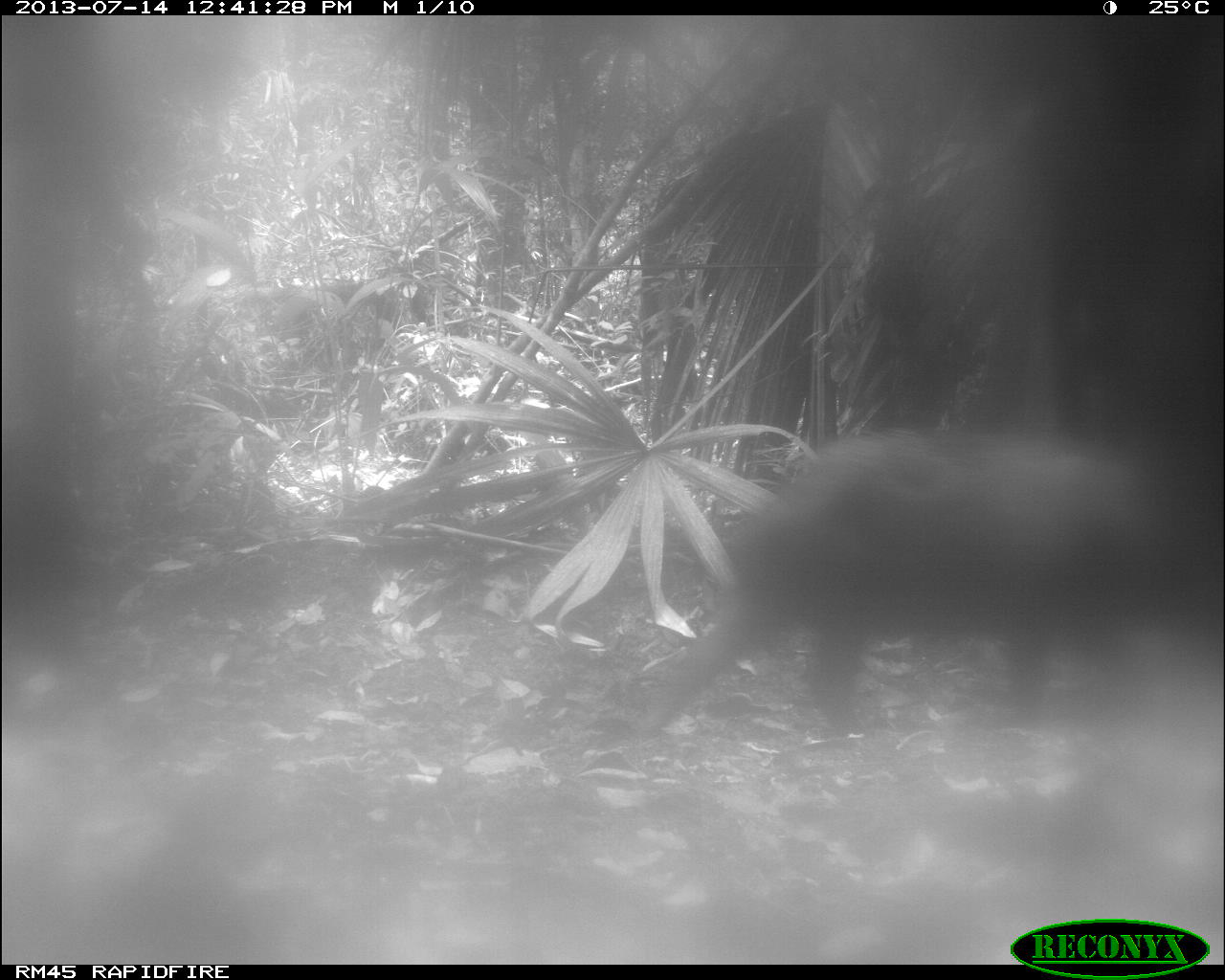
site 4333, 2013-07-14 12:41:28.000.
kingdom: Animalia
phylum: Chordata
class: Mammalia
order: Artiodactyla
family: Tayassuidae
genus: Tayassu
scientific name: Tayassu pecari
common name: white-lipped peccary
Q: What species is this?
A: Tayassu pecari (white-lipped peccary).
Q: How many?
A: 2.